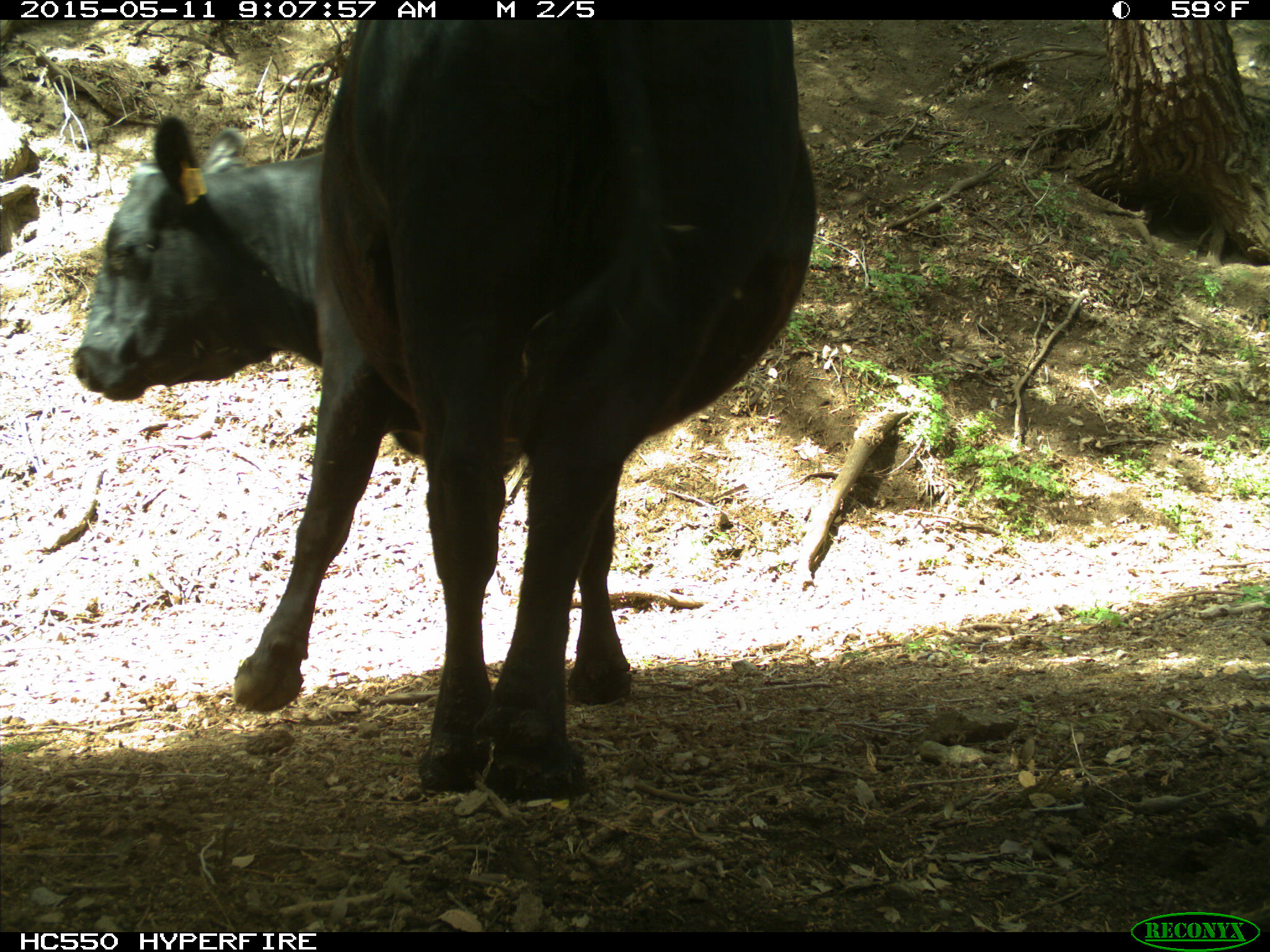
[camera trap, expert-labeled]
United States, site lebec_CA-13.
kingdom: Animalia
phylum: Chordata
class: Mammalia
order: Artiodactyla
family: Bovidae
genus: Bos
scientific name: Bos taurus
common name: domestic cow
Bos taurus (domestic cow).